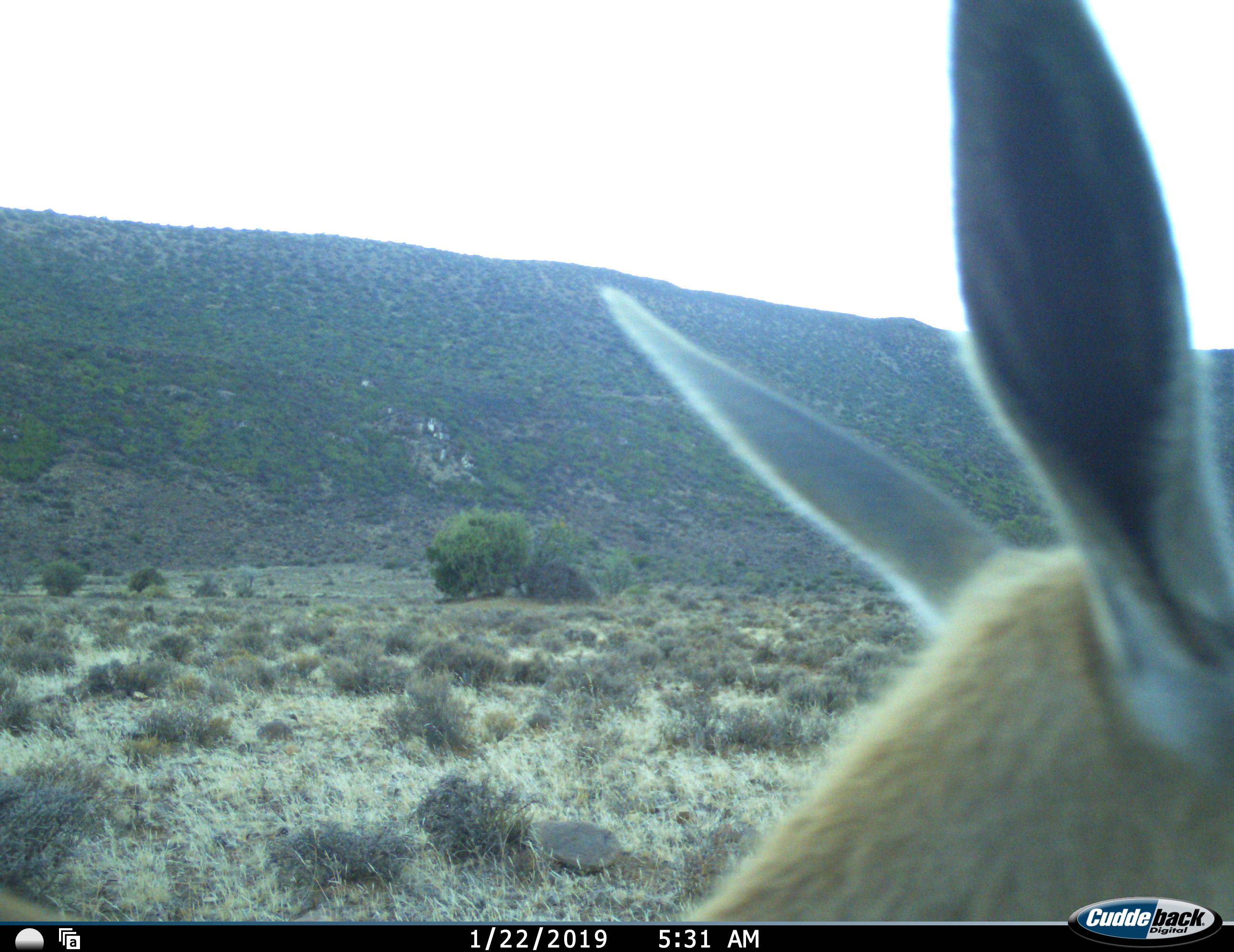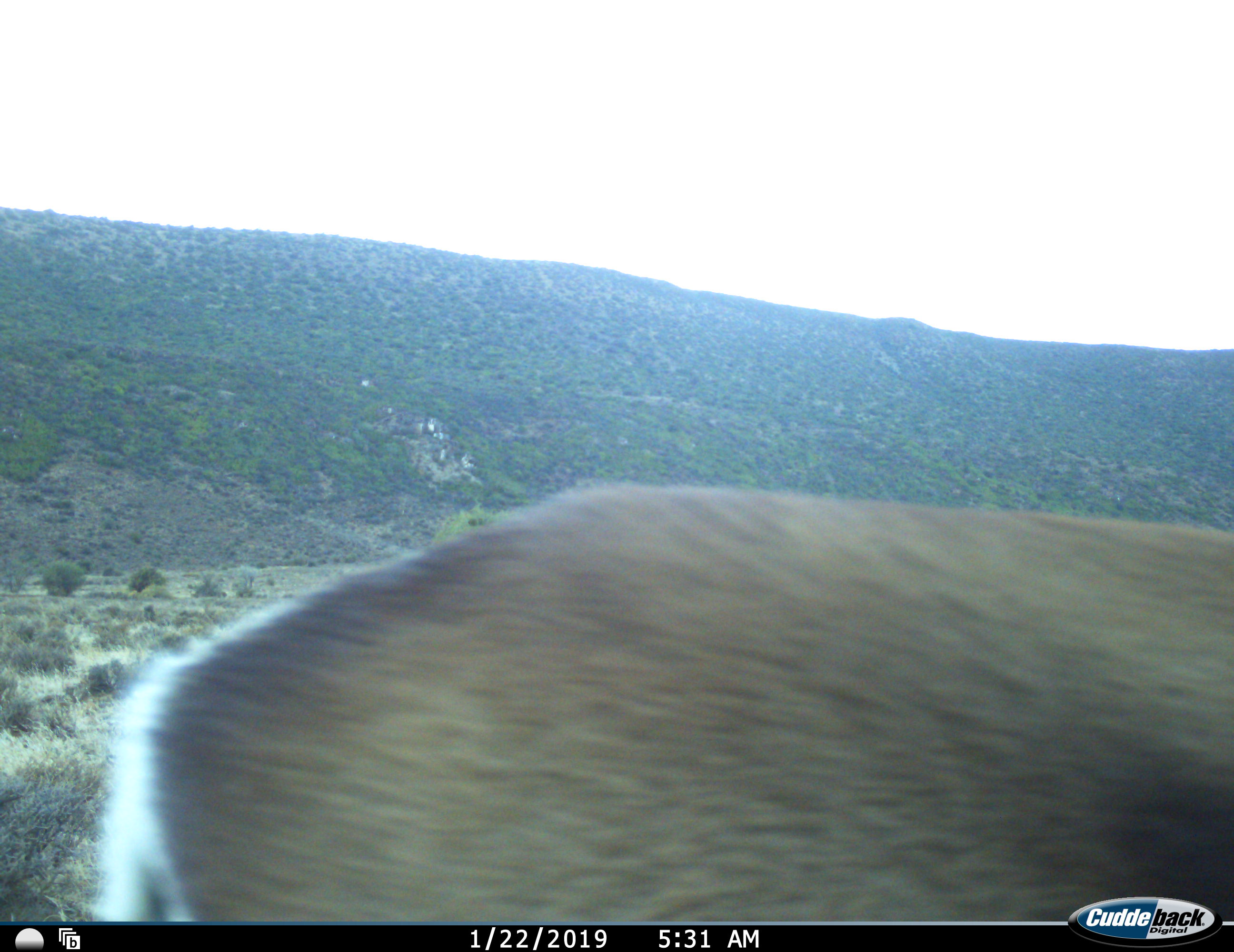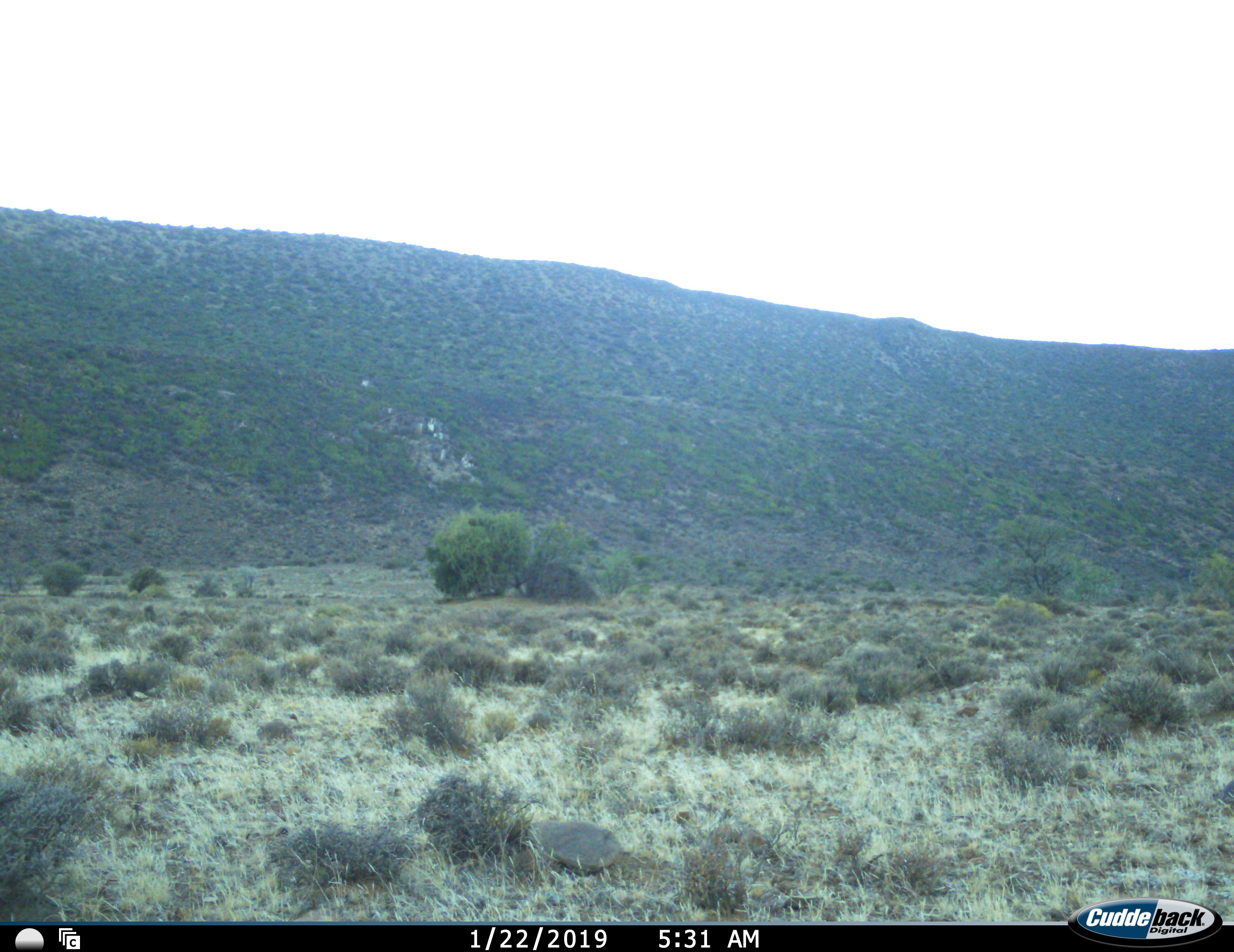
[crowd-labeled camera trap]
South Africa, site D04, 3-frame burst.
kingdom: Animalia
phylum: Chordata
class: Mammalia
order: Artiodactyla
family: Bovidae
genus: Pelea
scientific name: Pelea capreolus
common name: grey rhebok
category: rhebokgrey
Rhebokgrey (grey rhebok) (Pelea capreolus), count 1. Behavior (volunteer vote fractions): standing 17%, resting 0%, moving 83%, interacting 0%. Young present (vote fraction): 0%. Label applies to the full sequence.